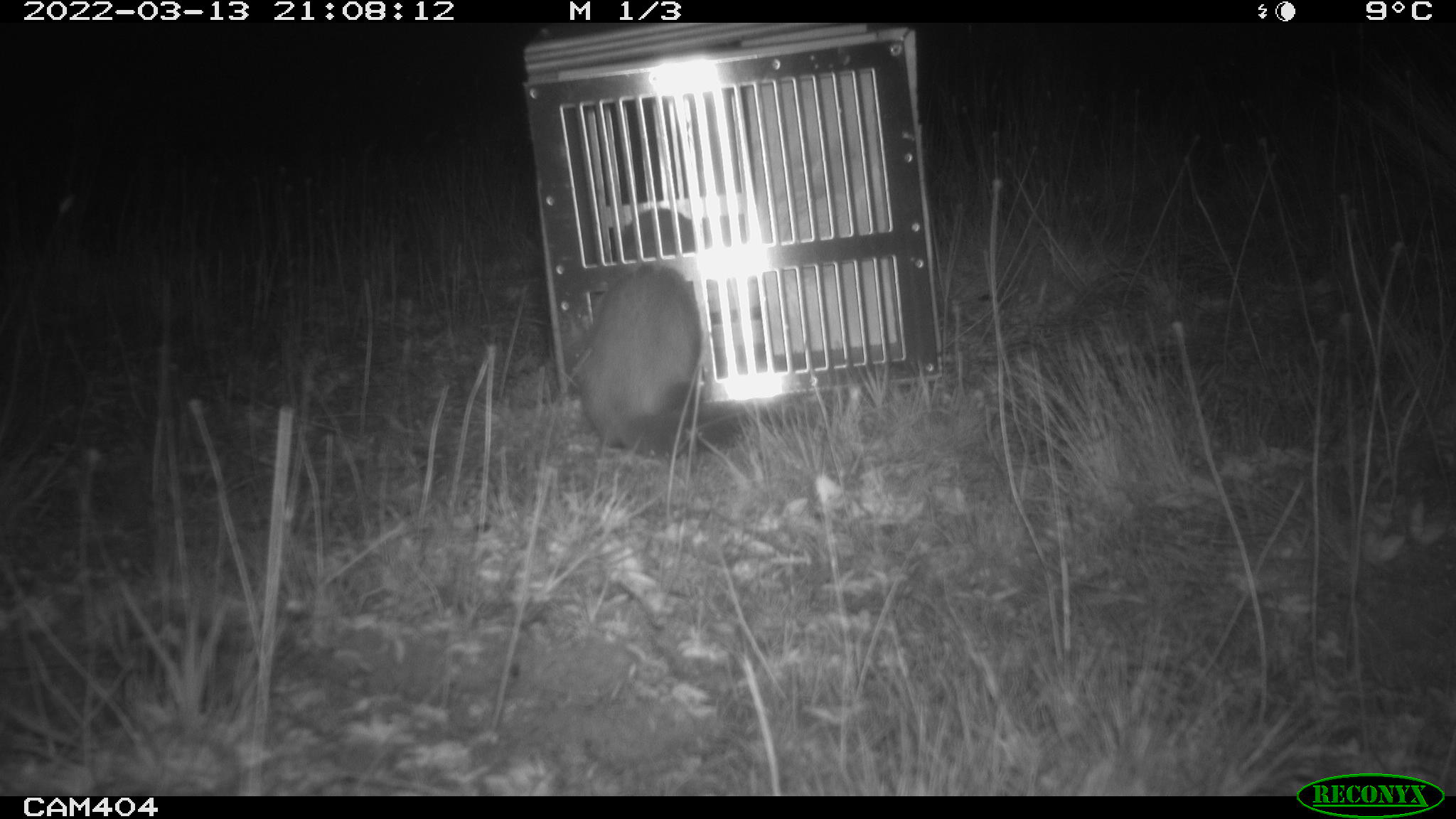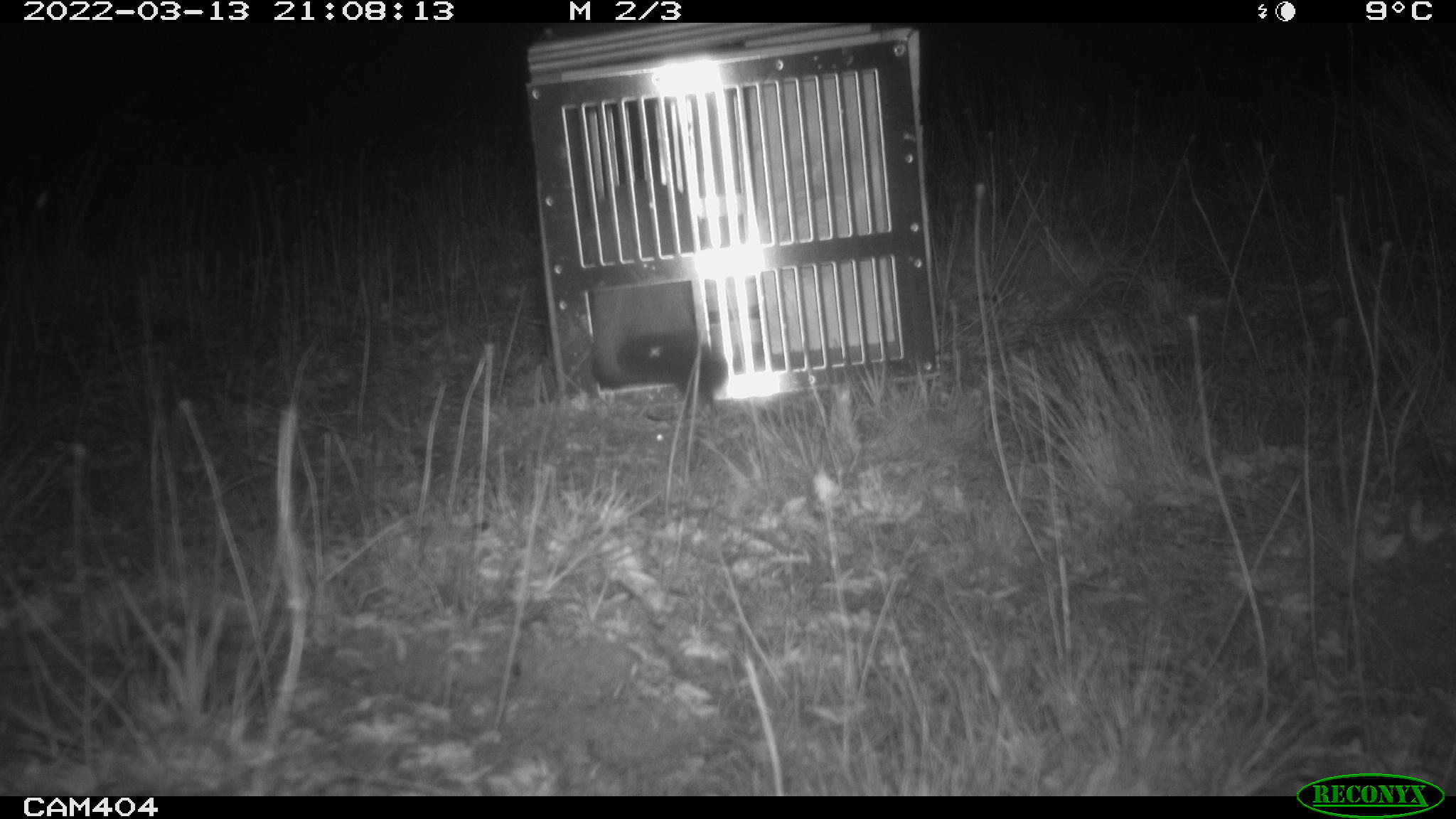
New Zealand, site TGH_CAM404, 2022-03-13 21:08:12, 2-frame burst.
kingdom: Animalia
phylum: Chordata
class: Mammalia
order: Carnivora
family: Mustelidae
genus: Mustela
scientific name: Mustela furo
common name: ferret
Ferret (Mustela furo).